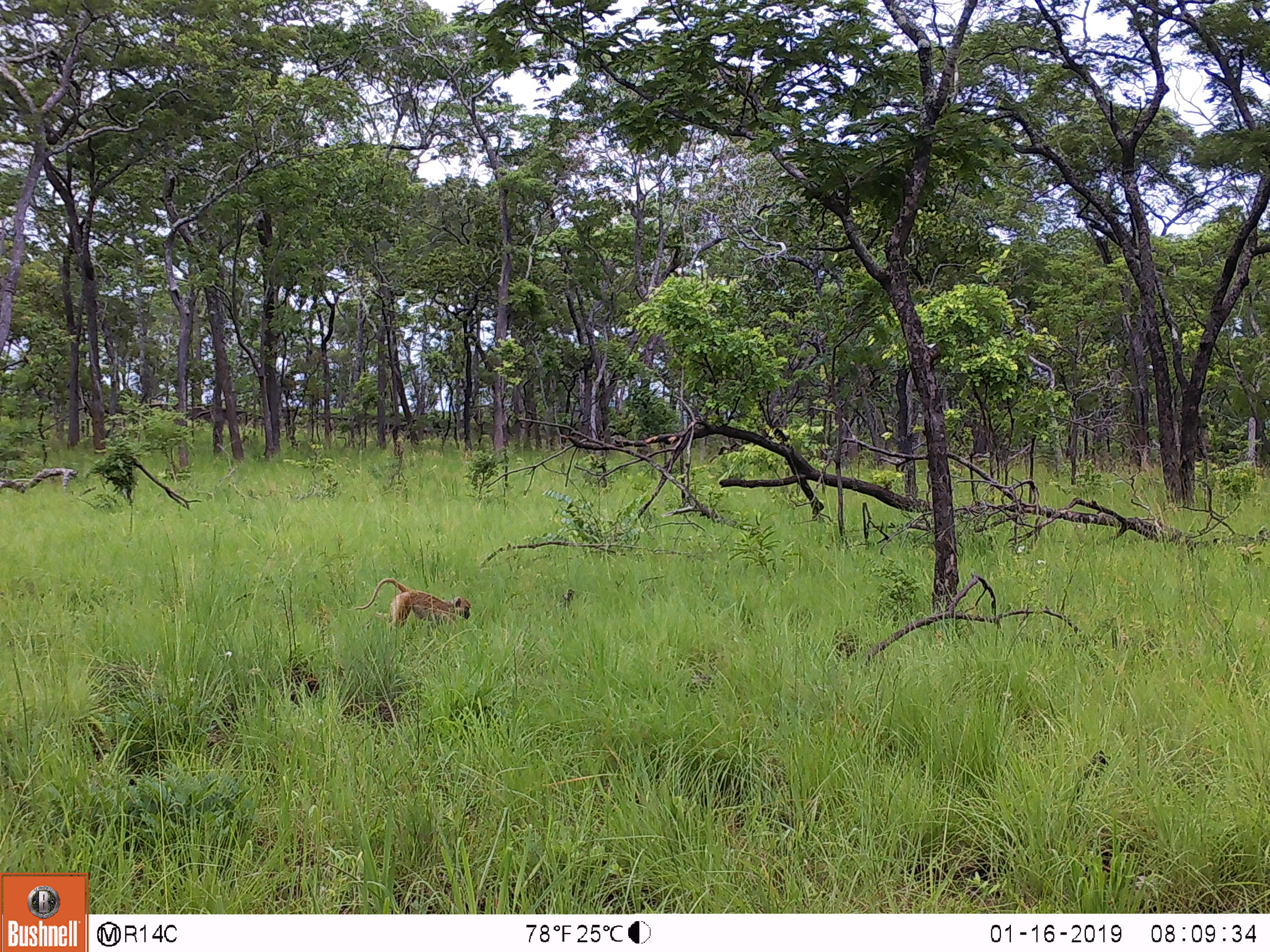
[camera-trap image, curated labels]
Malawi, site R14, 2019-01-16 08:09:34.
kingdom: Animalia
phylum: Chordata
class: Mammalia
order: Primates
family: Cercopithecidae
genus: Papio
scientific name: Papio cynocephalus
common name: yellow baboon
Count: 1.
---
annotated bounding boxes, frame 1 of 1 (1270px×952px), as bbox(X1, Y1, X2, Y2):
yellow baboon: bbox(353, 568, 474, 639)